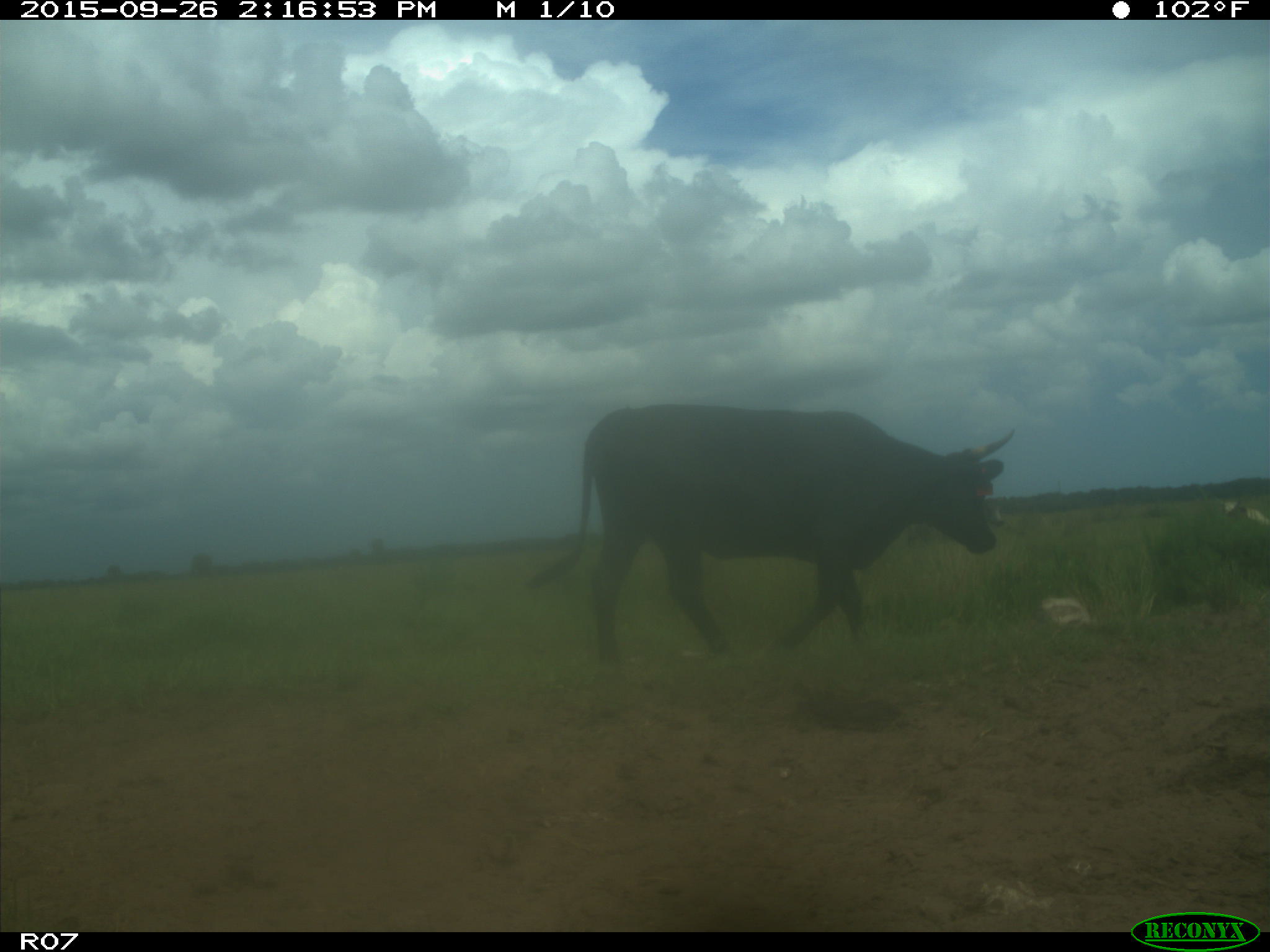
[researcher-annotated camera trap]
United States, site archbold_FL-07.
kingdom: Animalia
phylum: Chordata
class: Mammalia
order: Artiodactyla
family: Bovidae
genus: Bos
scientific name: Bos taurus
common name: domestic cow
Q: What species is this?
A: Bos taurus (domestic cow).